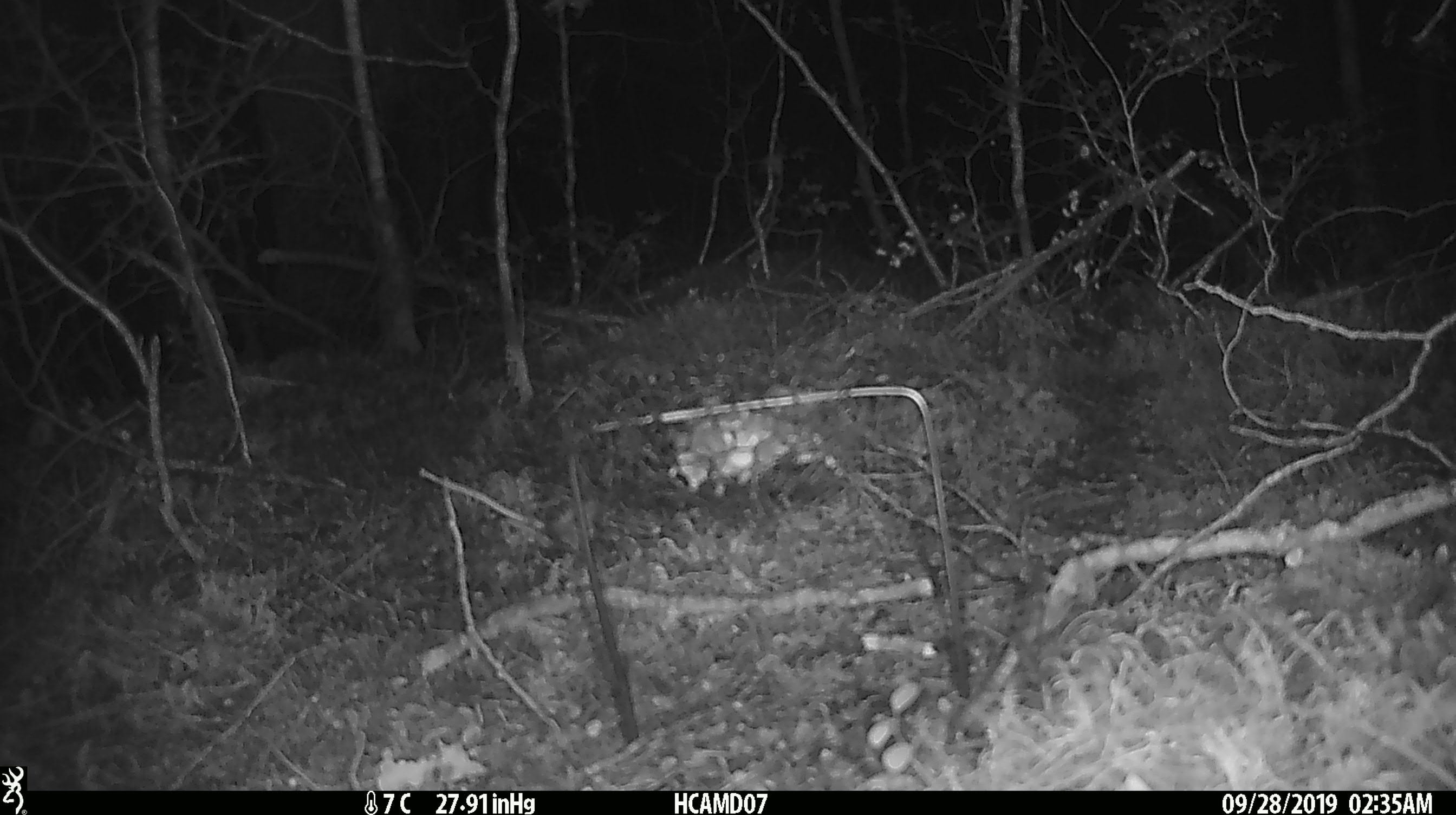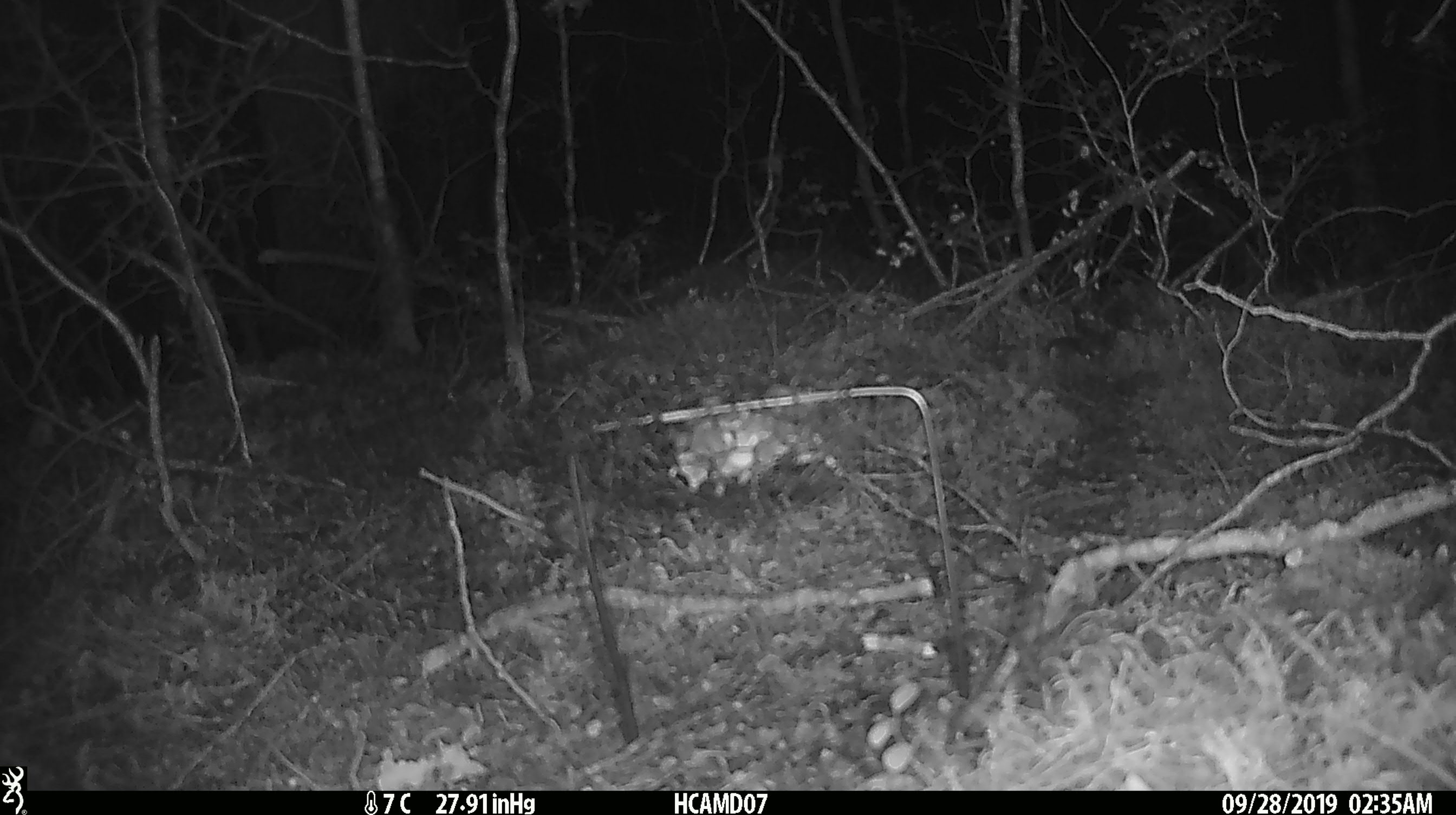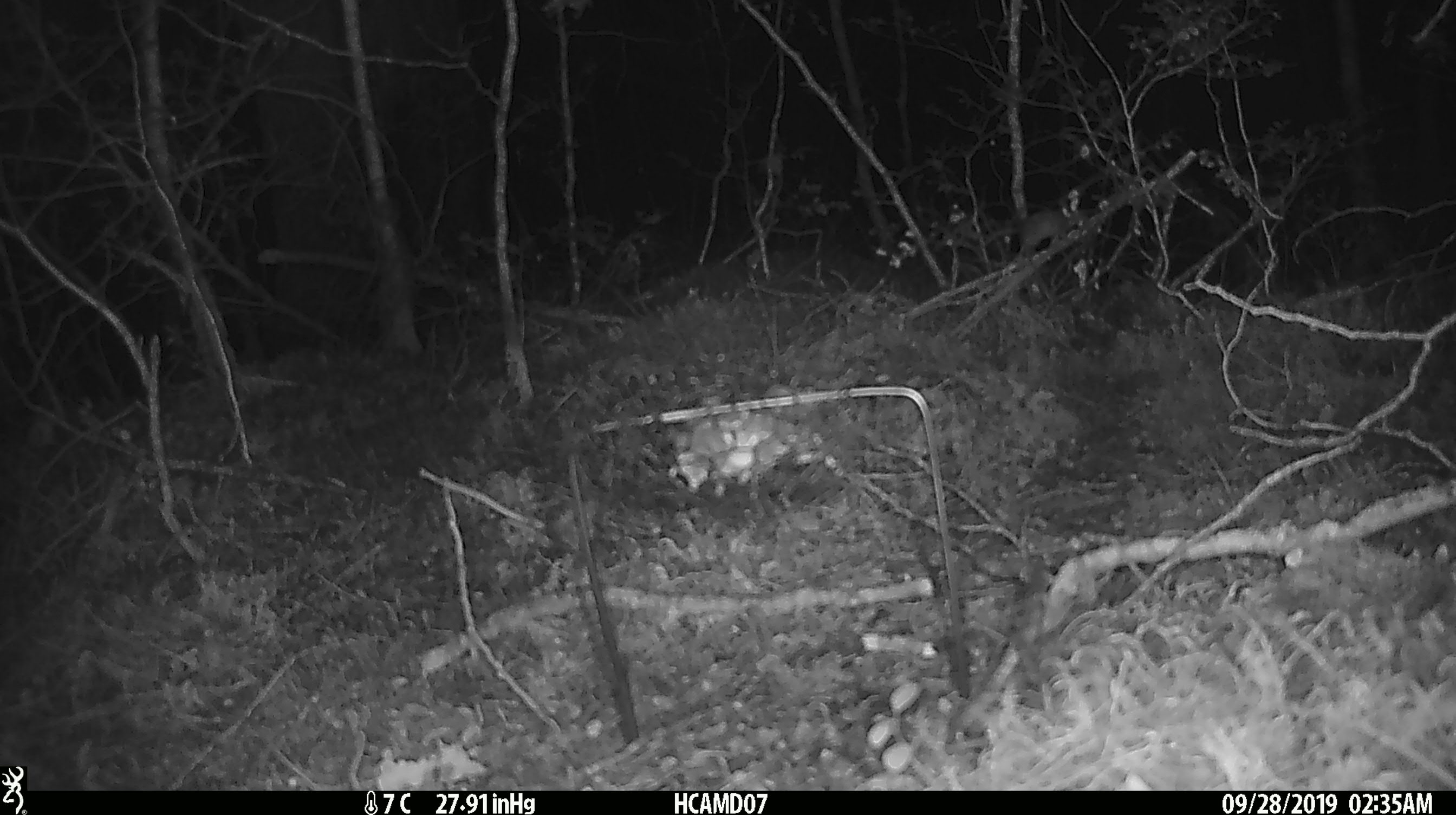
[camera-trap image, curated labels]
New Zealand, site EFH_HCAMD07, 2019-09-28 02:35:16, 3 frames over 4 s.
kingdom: Animalia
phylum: Chordata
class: Mammalia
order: Rodentia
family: Muridae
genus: Mus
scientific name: Mus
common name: mouse